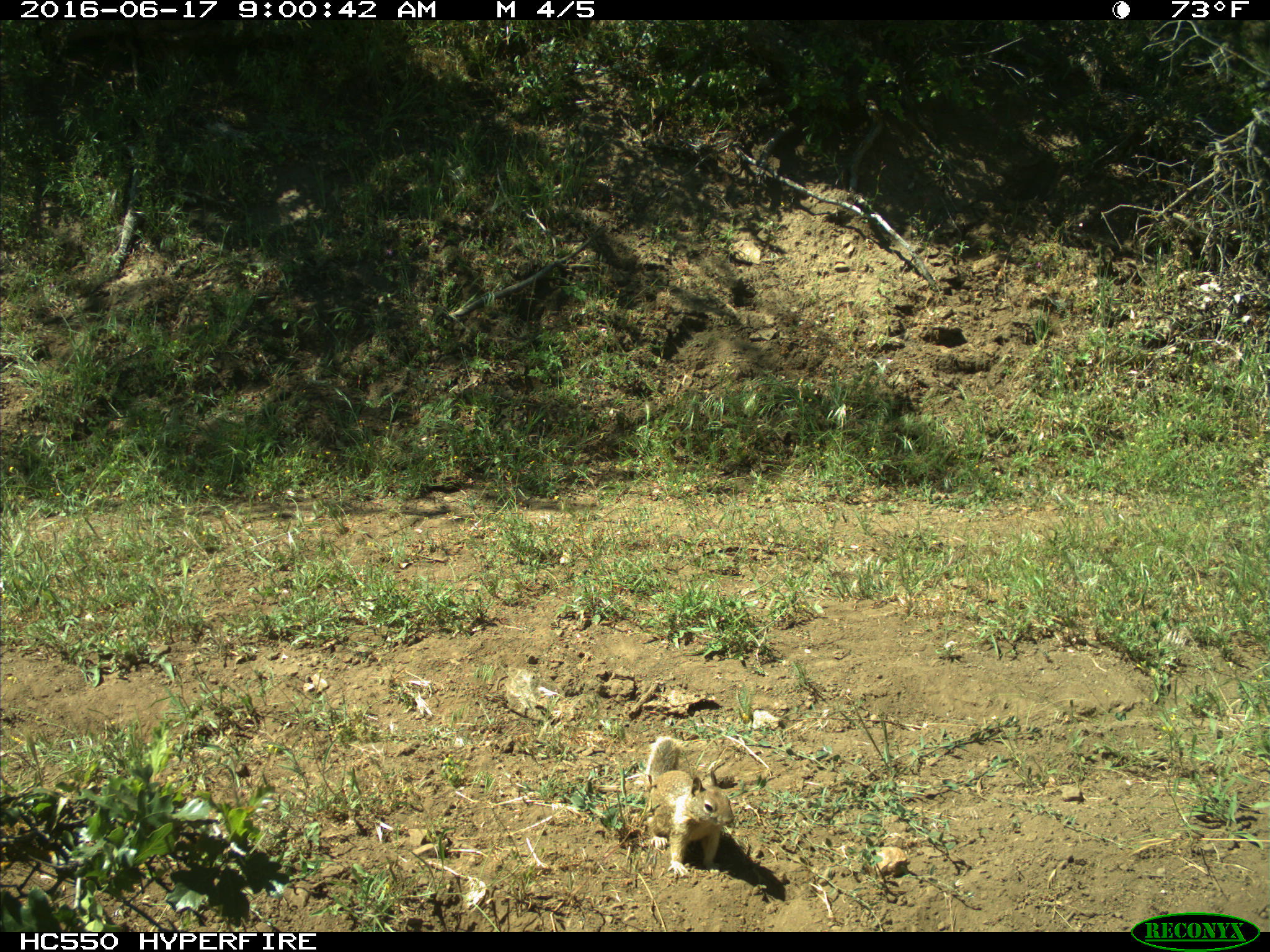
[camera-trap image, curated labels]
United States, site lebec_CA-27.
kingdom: Animalia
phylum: Chordata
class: Mammalia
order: Rodentia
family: Sciuridae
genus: Otospermophilus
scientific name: Otospermophilus beecheyi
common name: california ground squirrel